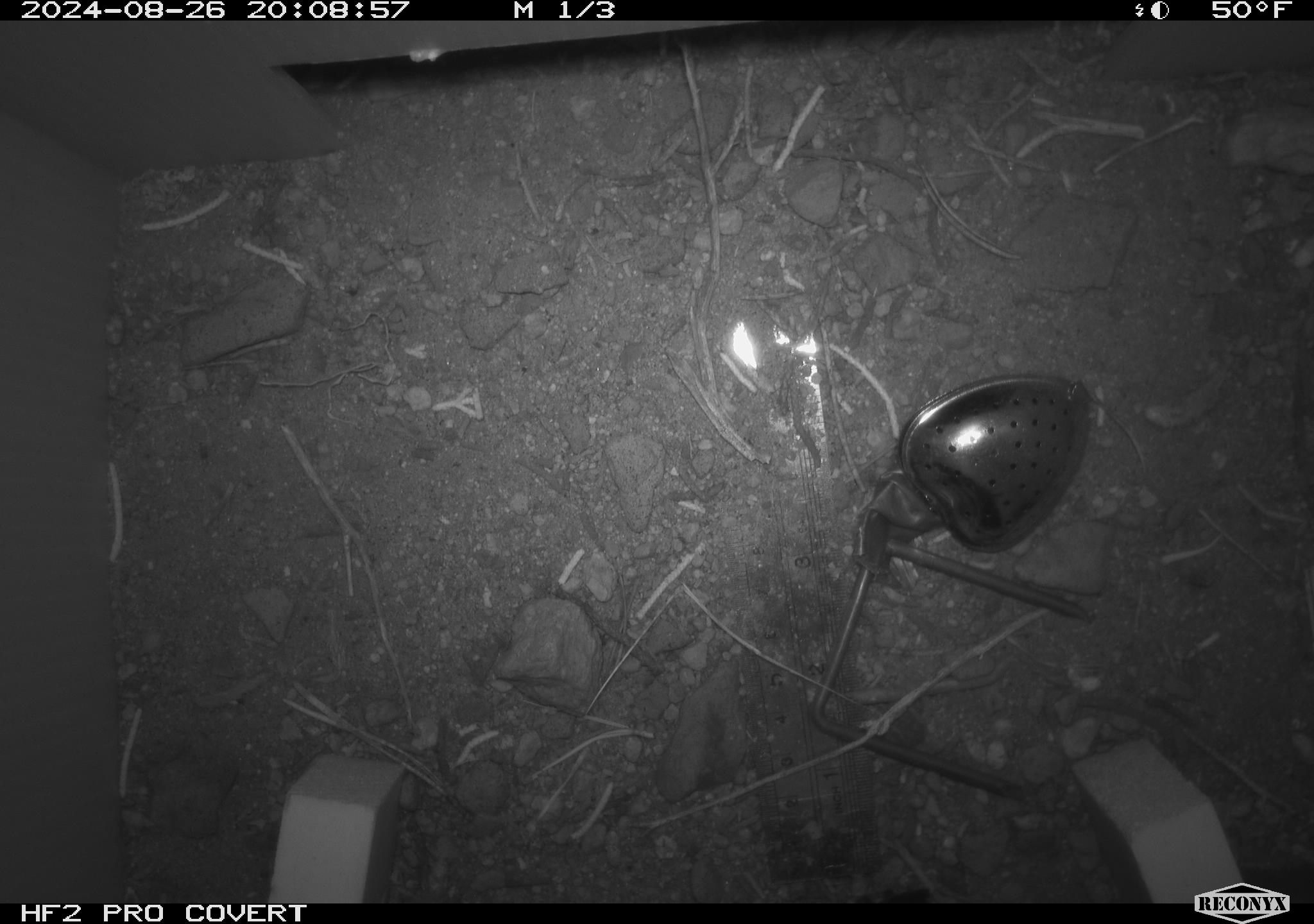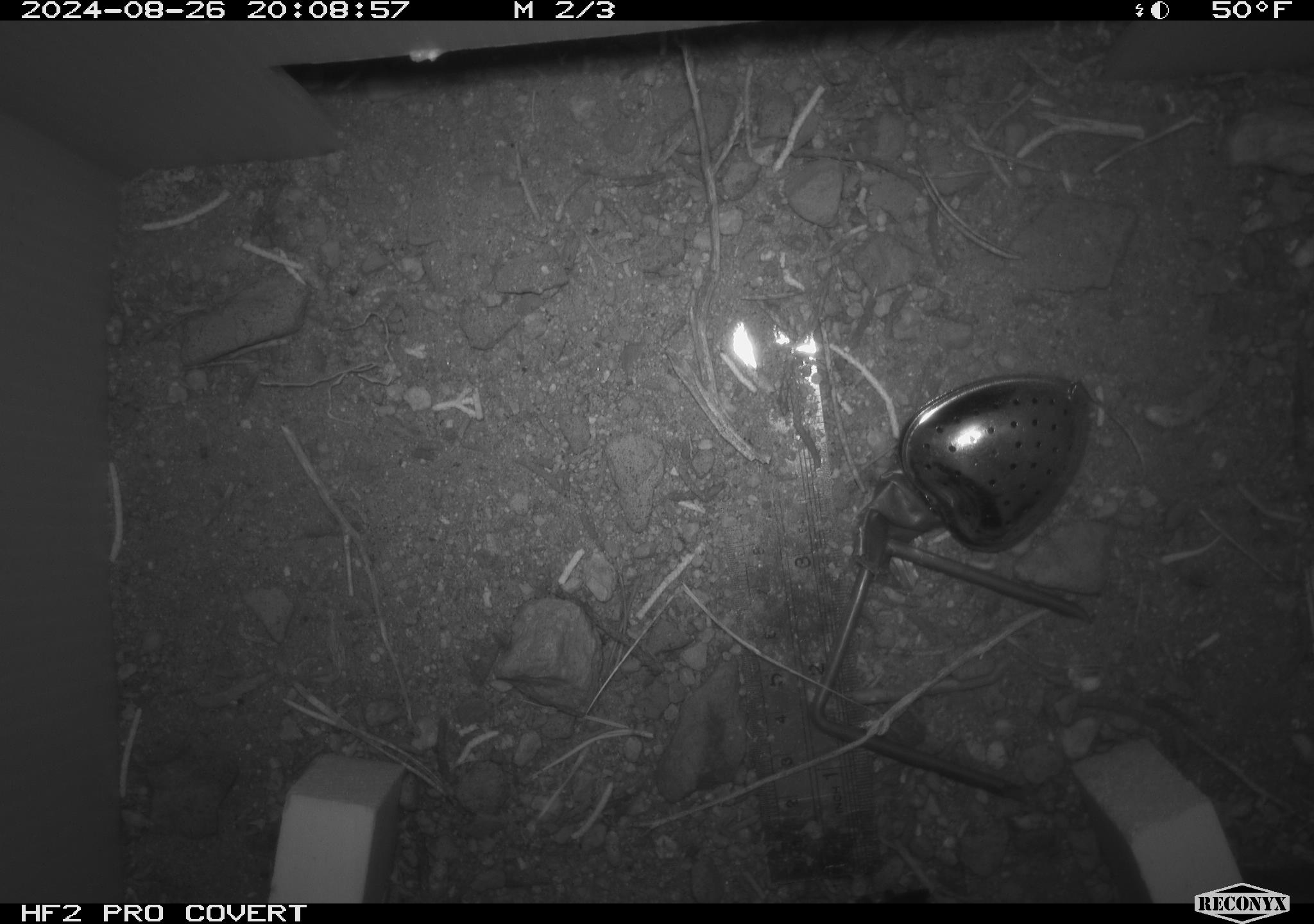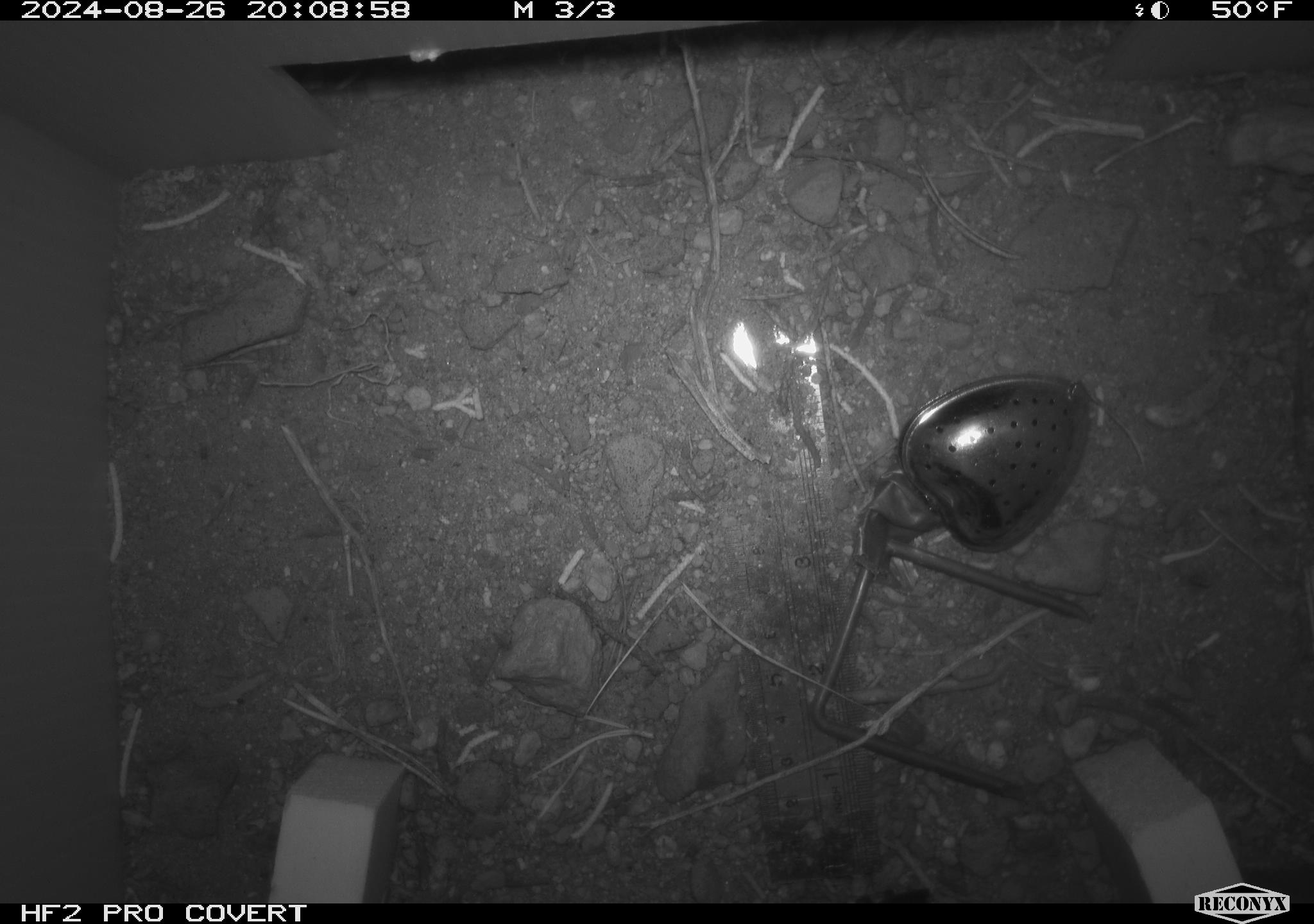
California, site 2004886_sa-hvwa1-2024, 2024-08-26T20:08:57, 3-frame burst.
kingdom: Animalia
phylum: Chordata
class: Mammalia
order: Rodentia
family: Sciuridae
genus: Neotamias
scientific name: Neotamias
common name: western chipmunks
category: neotamias species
Neotamias species (western chipmunks) (Neotamias).